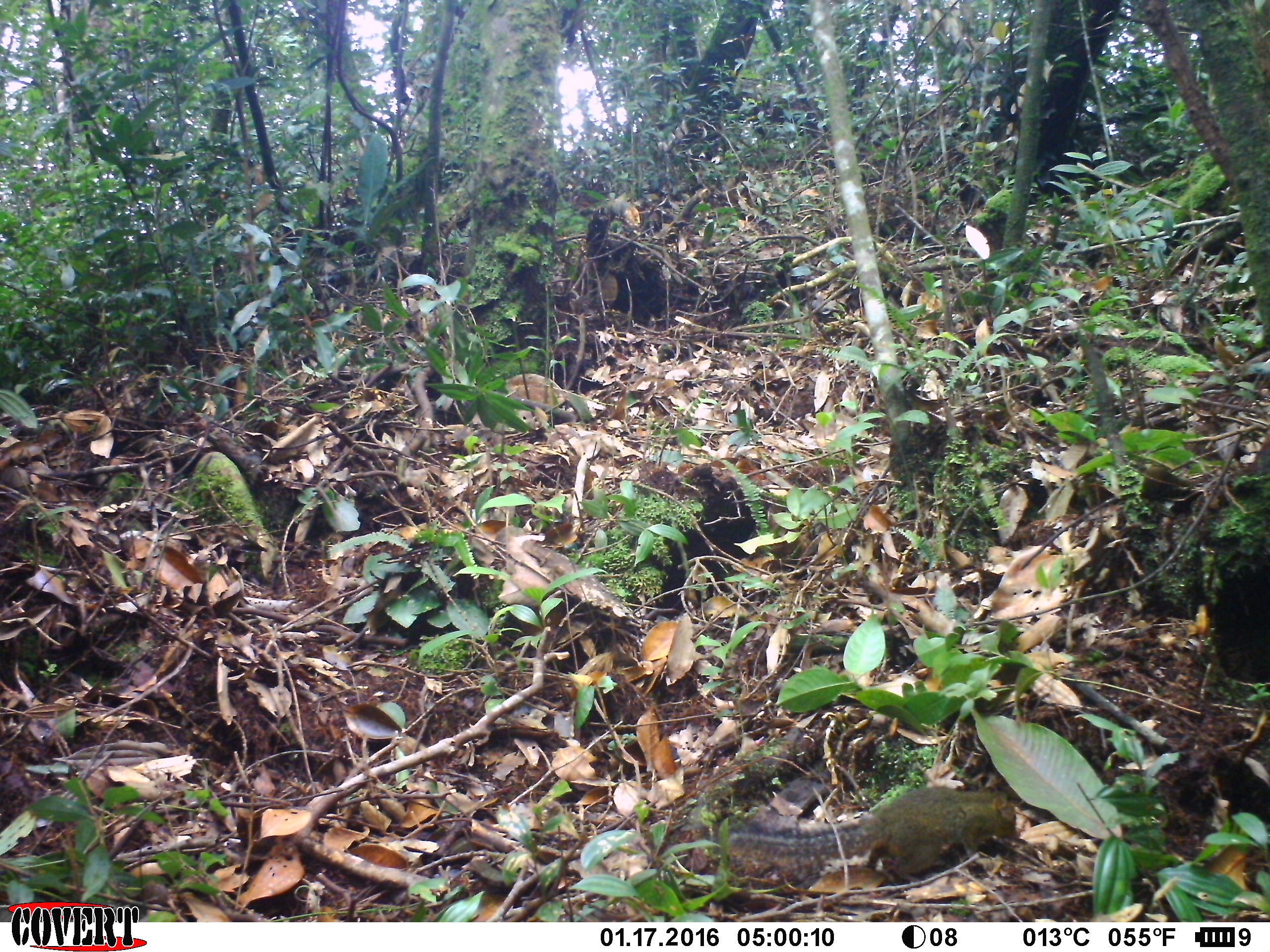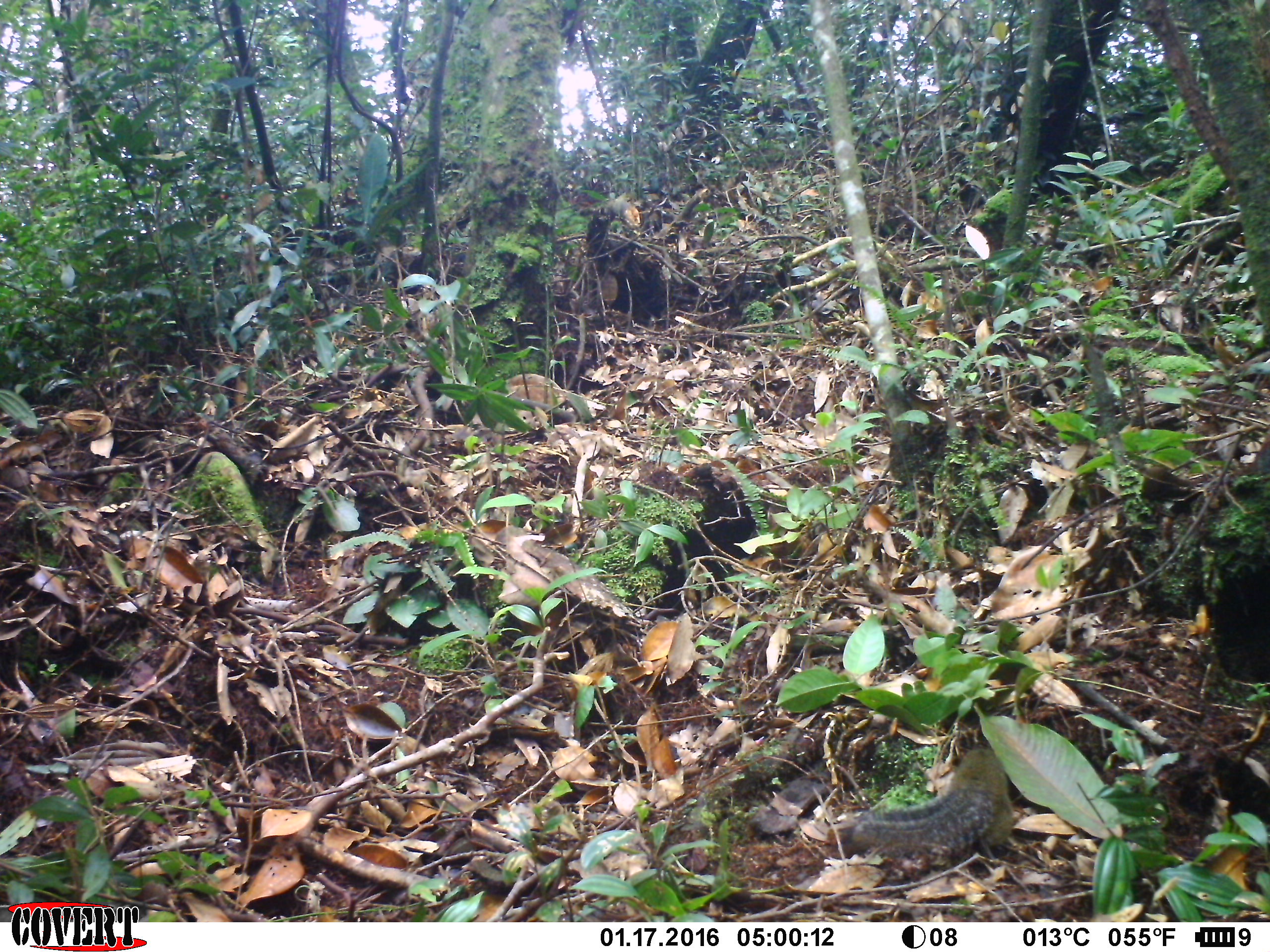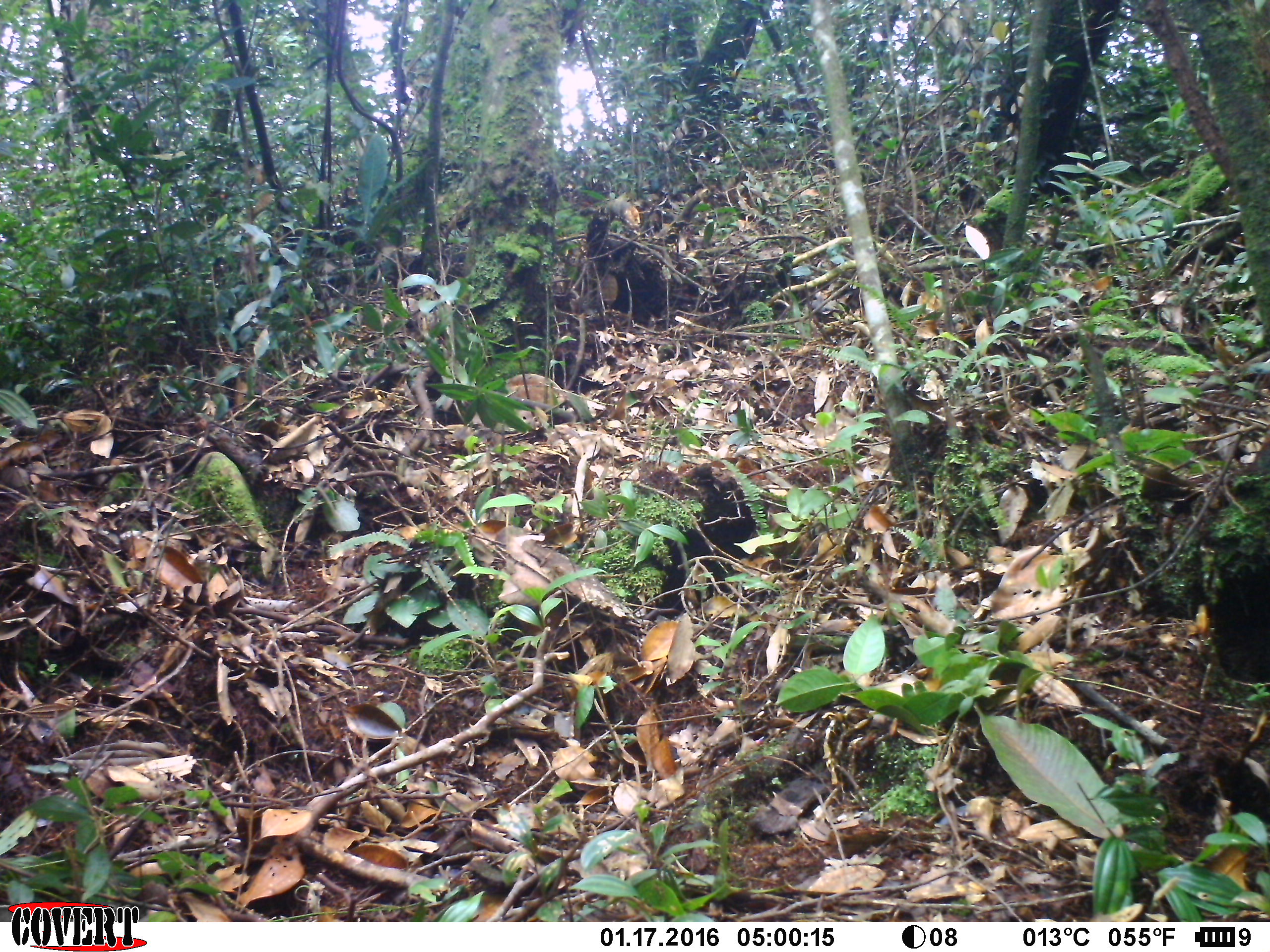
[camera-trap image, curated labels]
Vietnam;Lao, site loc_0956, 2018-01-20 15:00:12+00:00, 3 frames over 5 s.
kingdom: Animalia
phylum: Chordata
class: Mammalia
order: Rodentia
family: Sciuridae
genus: Dremomys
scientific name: Dremomys rufigenis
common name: red-cheeked squirrel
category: red cheeked squirrel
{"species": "red cheeked squirrel (red-cheeked squirrel) (Dremomys rufigenis)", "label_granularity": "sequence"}